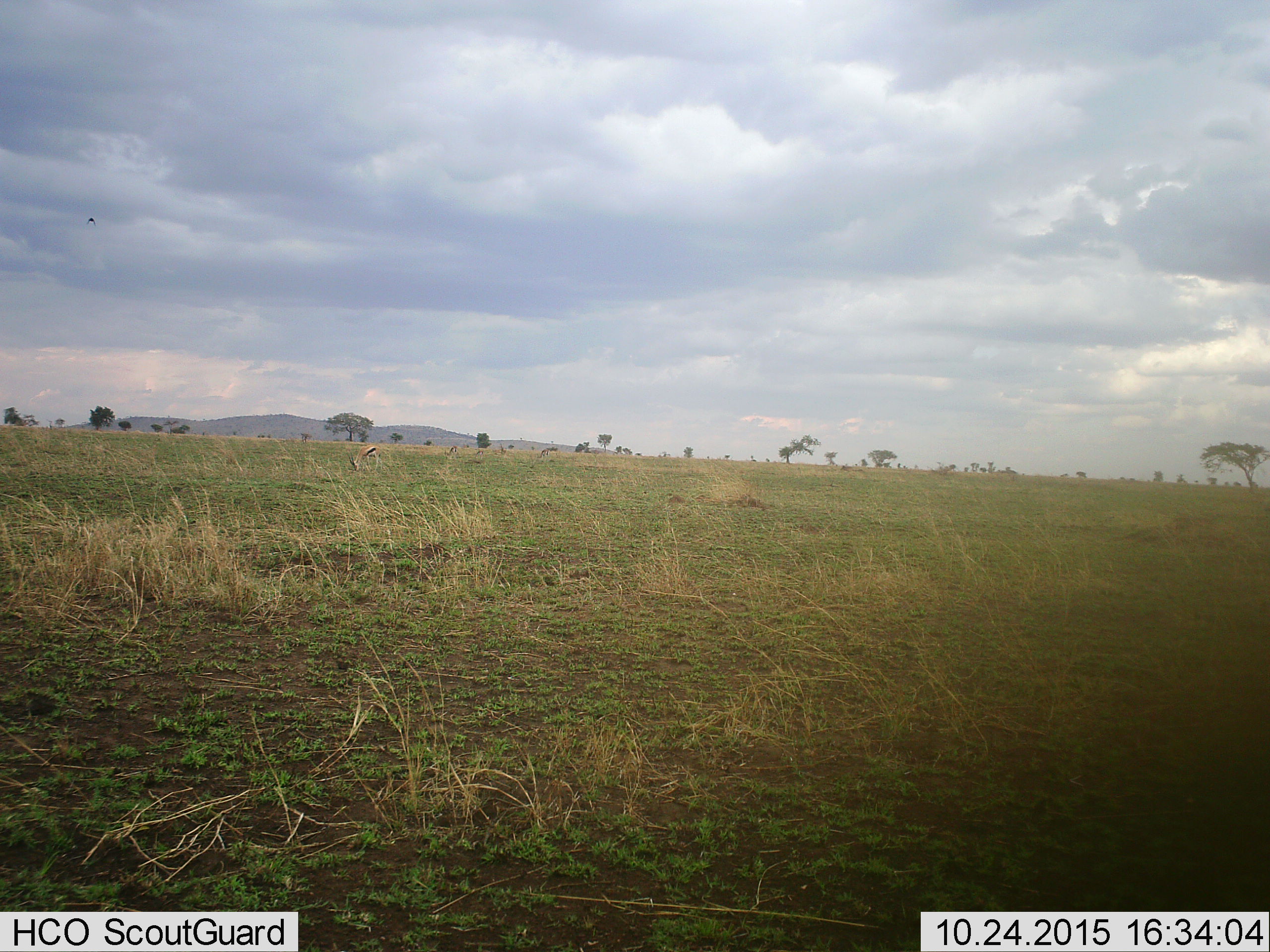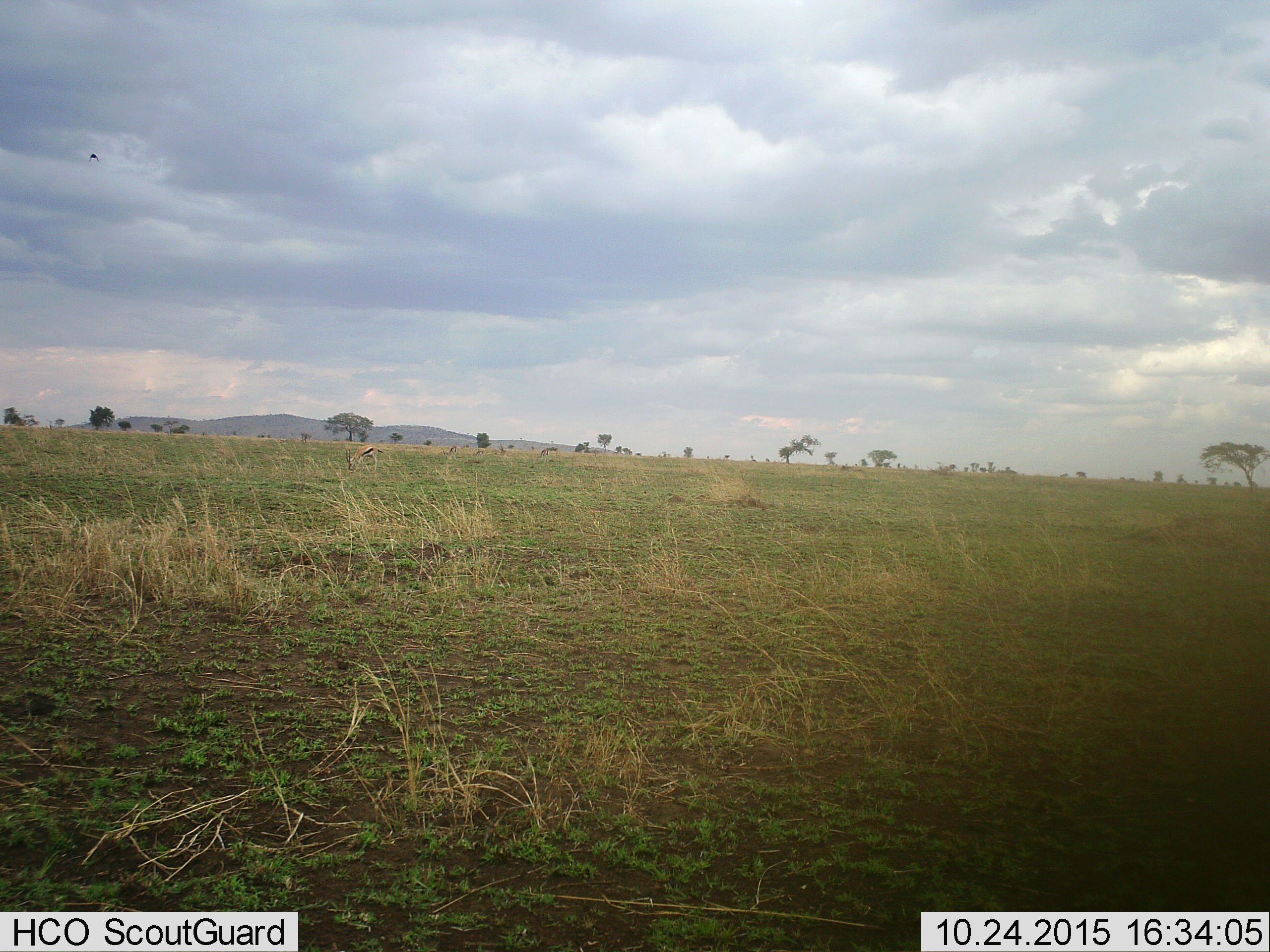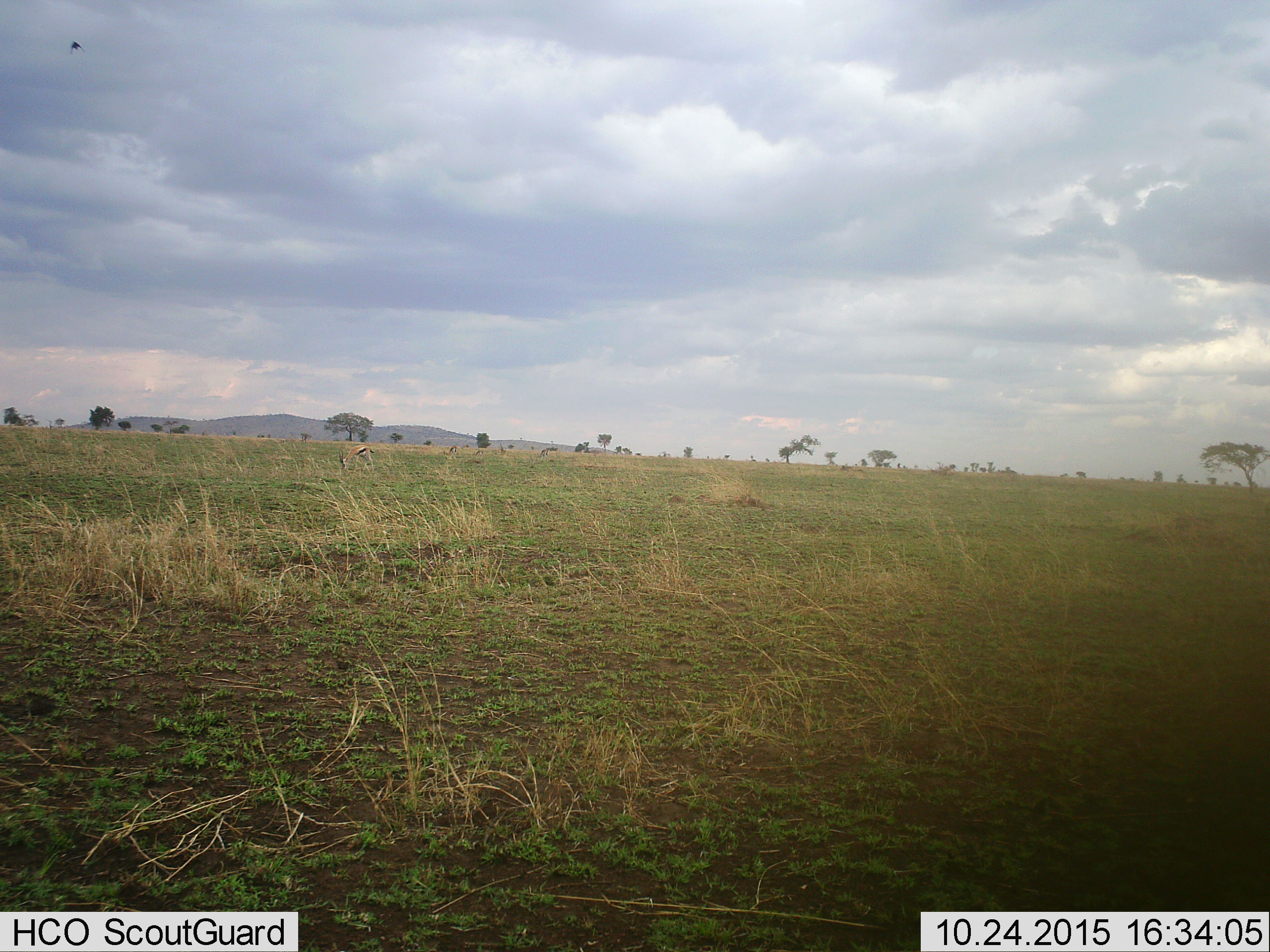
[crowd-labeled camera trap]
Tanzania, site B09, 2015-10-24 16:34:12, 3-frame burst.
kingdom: Animalia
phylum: Chordata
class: Mammalia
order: Artiodactyla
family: Bovidae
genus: Eudorcas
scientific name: Eudorcas thomsonii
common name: thomson's gazelle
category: gazellethomsons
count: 4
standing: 40%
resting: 0%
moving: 10%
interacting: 0%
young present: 0%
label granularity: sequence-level